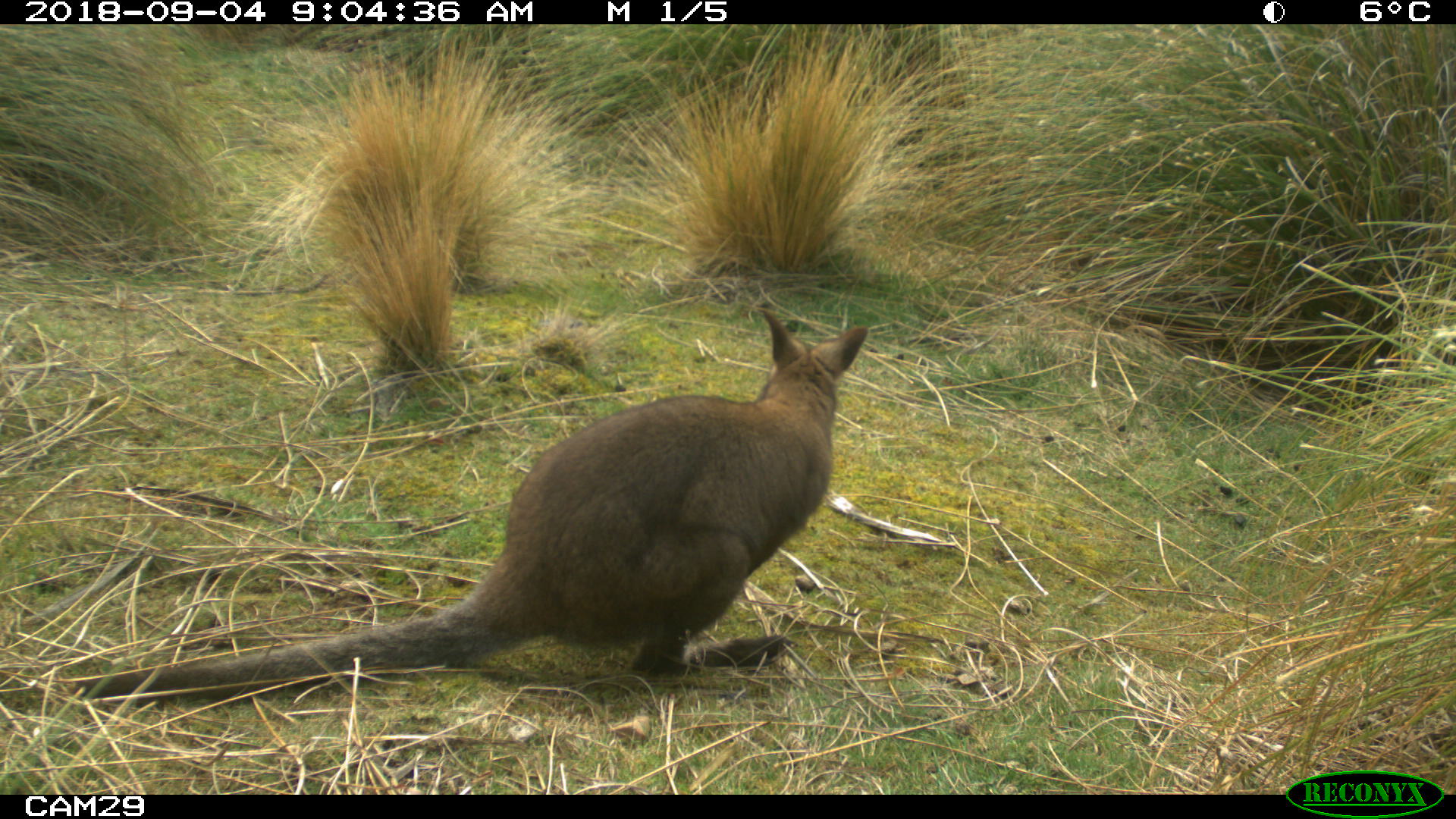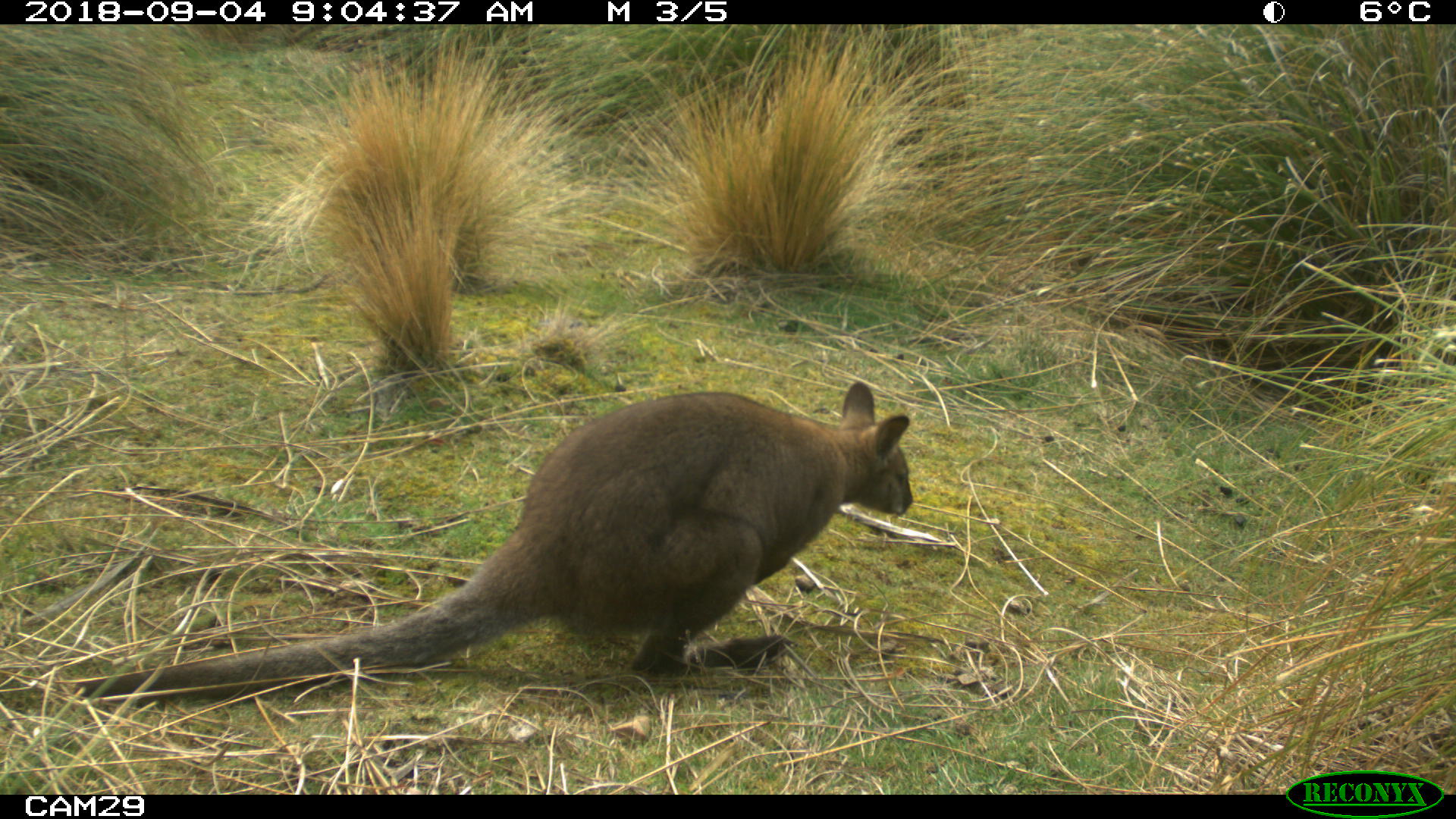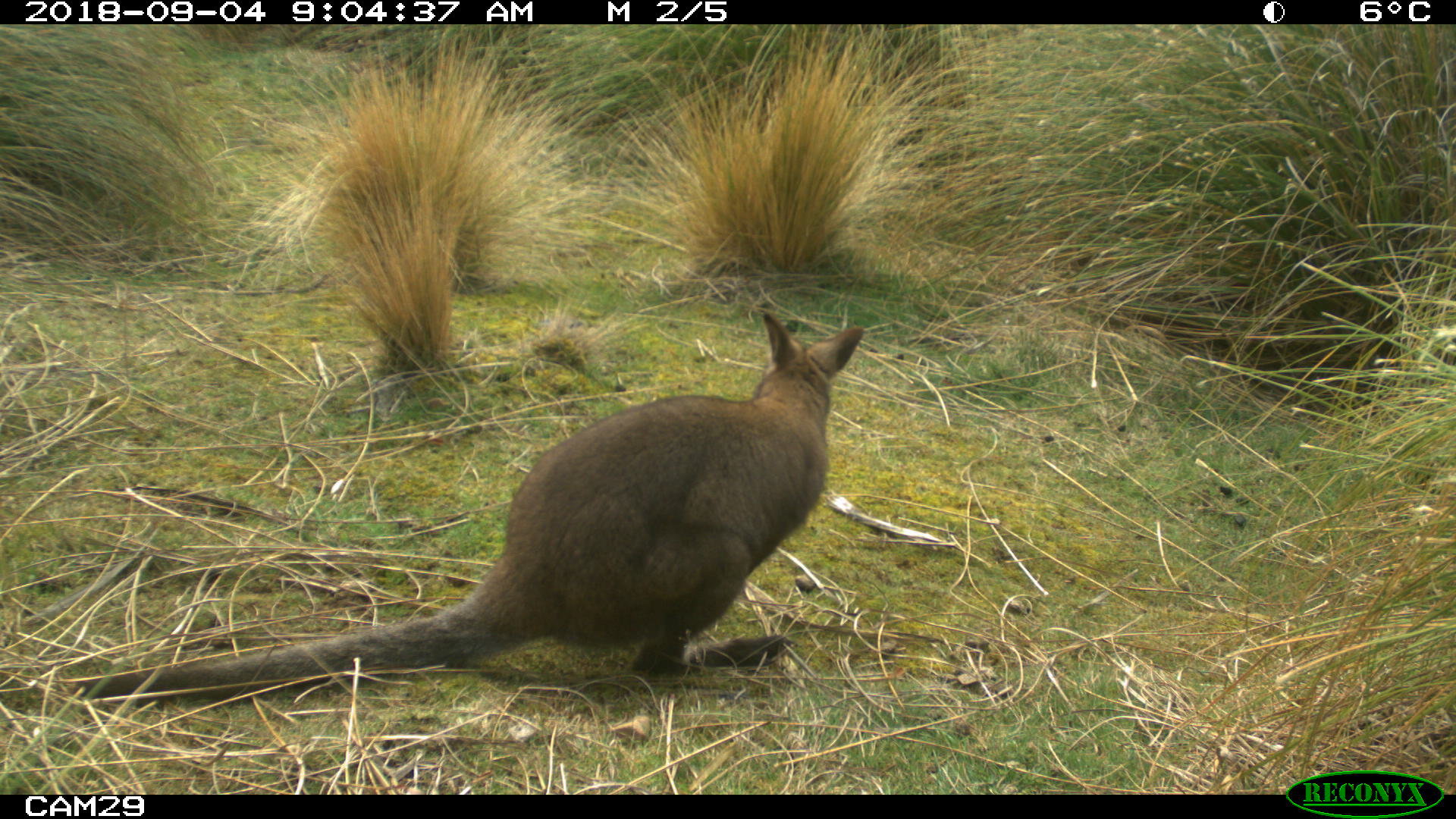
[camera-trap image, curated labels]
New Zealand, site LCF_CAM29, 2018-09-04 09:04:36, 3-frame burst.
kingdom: Animalia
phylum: Chordata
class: Mammalia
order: Diprotodontia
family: Macropodidae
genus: Notamacropus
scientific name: Notamacropus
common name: wallaby